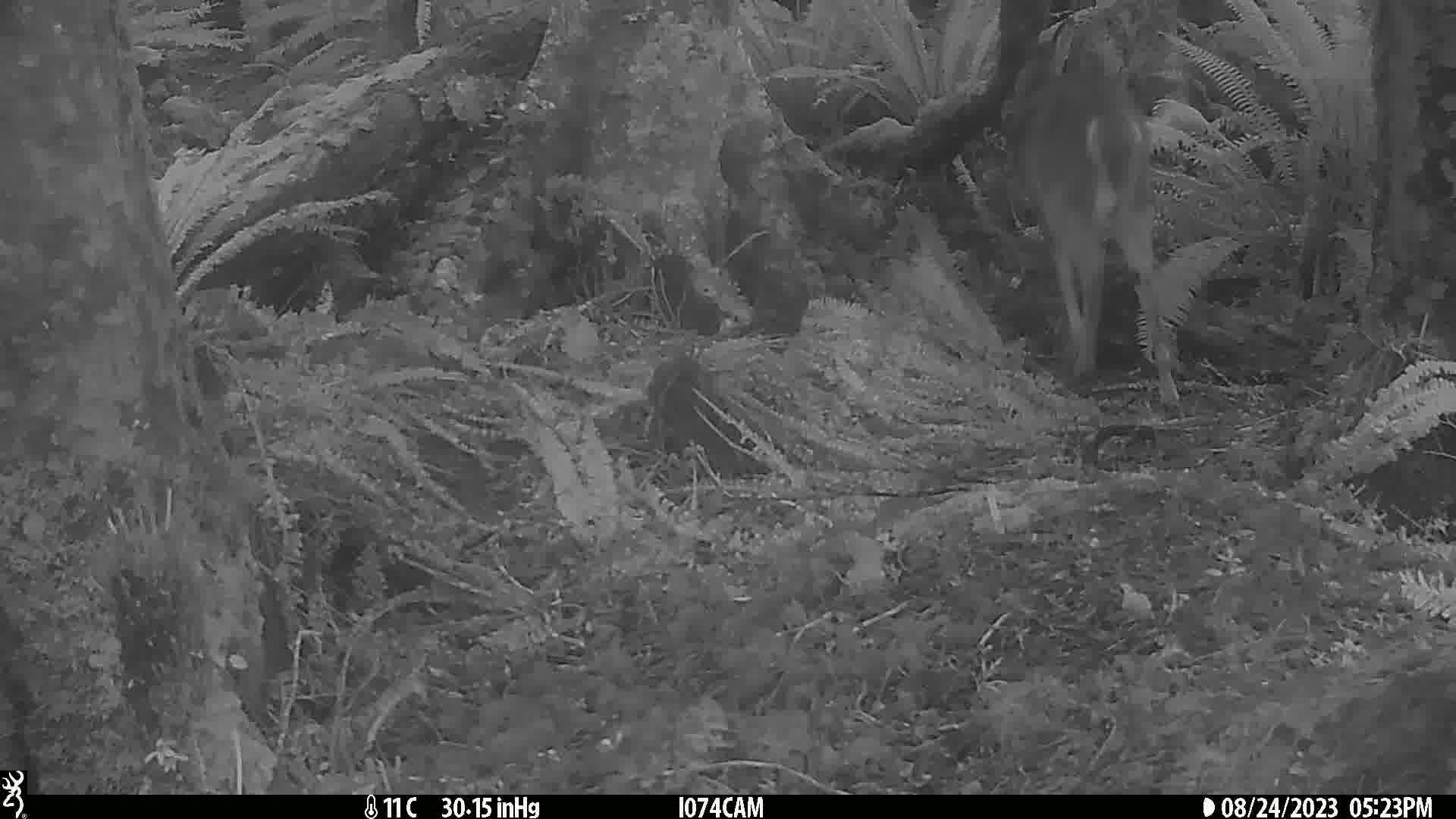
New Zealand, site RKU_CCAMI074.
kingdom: Animalia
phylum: Chordata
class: Mammalia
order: Artiodactyla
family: Cervidae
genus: Odocoileus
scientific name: Odocoileus virginianus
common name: white-tailed deer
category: white tailed deer